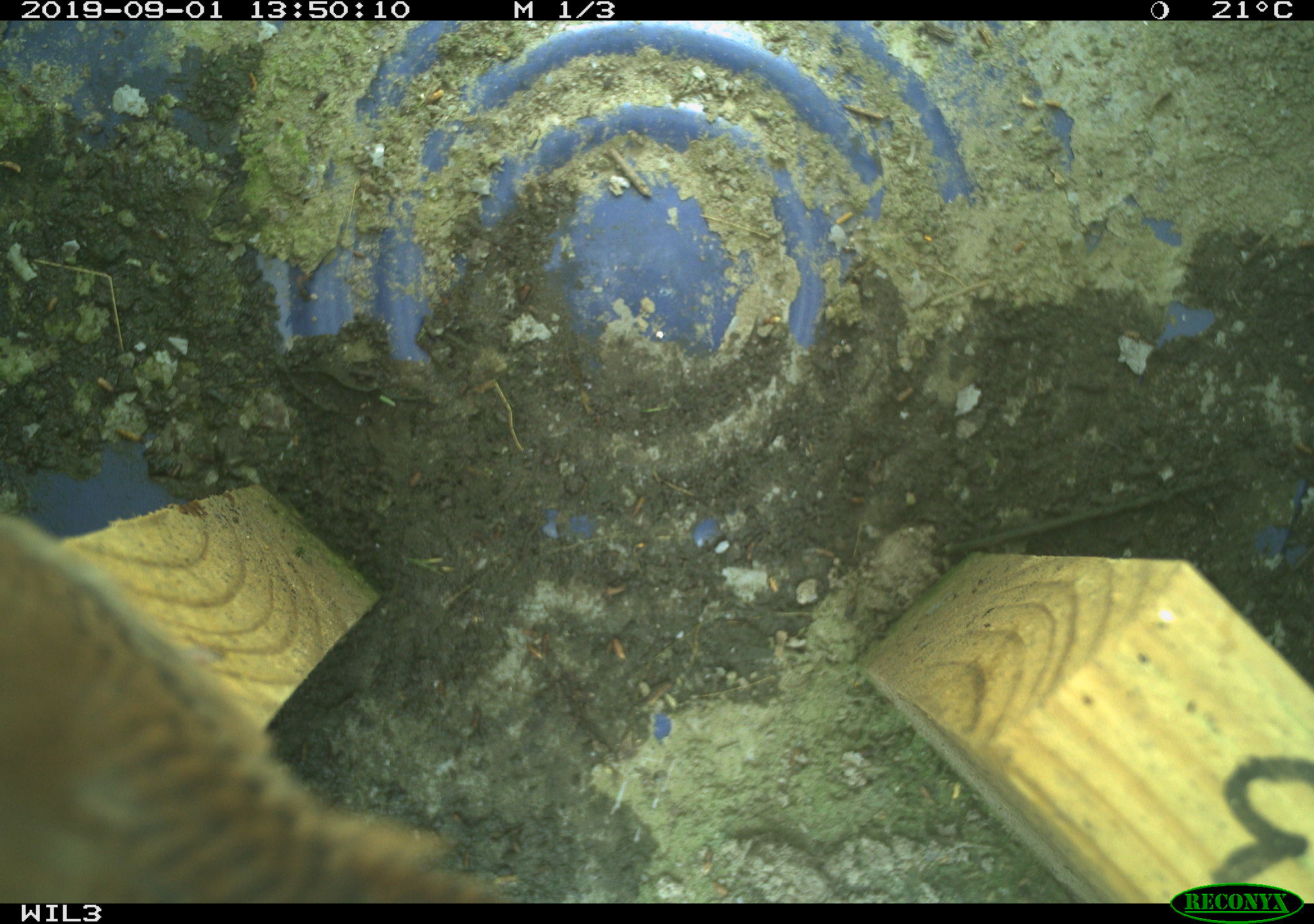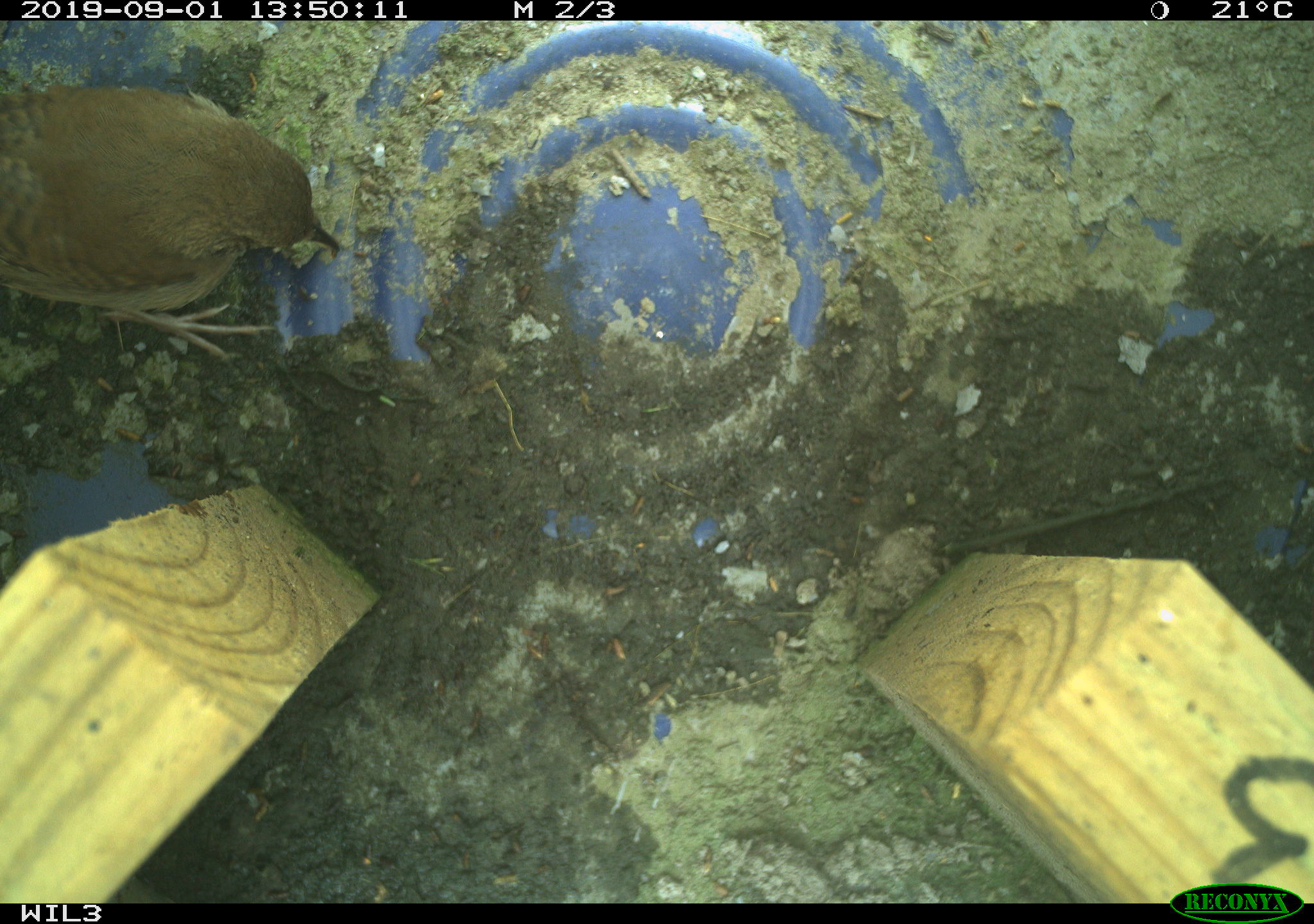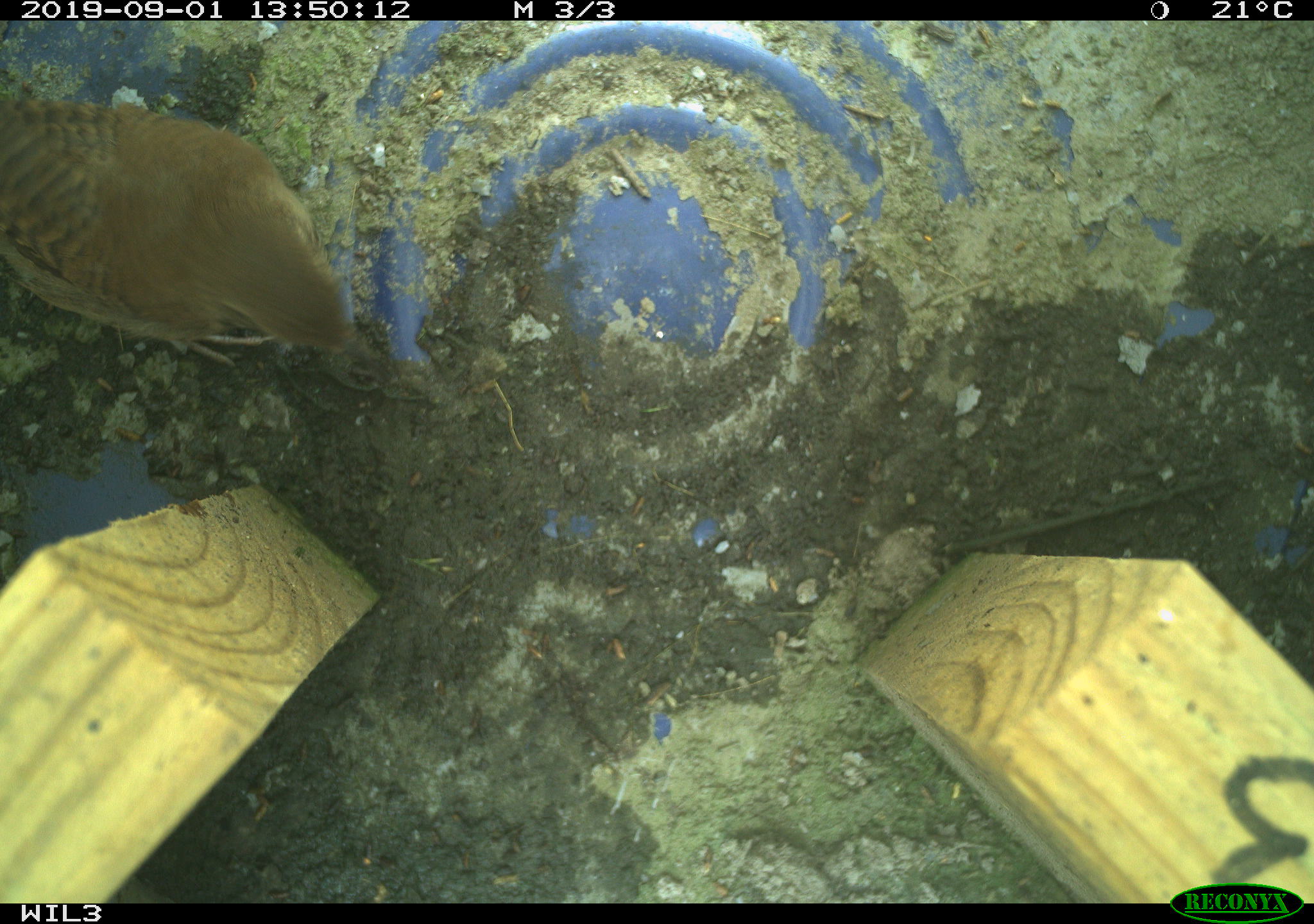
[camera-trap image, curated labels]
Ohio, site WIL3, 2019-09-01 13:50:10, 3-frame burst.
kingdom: Animalia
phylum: Chordata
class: Aves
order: Passeriformes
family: Troglodytidae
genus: Troglodytes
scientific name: Troglodytes aedon aedon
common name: northern house wren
Northern house wren (Troglodytes aedon aedon).